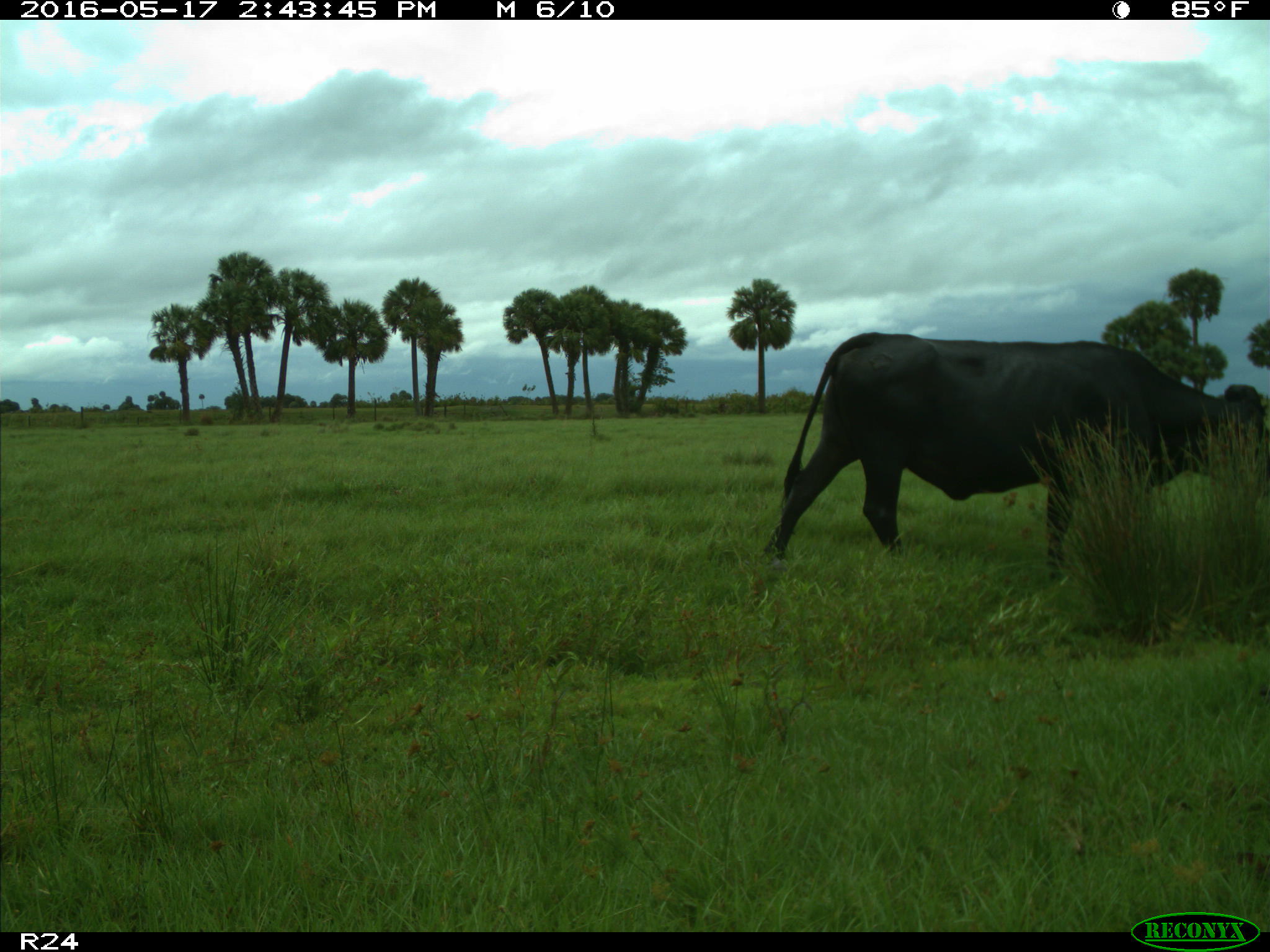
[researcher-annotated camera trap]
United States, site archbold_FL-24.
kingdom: Animalia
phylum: Chordata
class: Mammalia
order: Artiodactyla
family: Bovidae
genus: Bos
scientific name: Bos taurus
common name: domestic cow